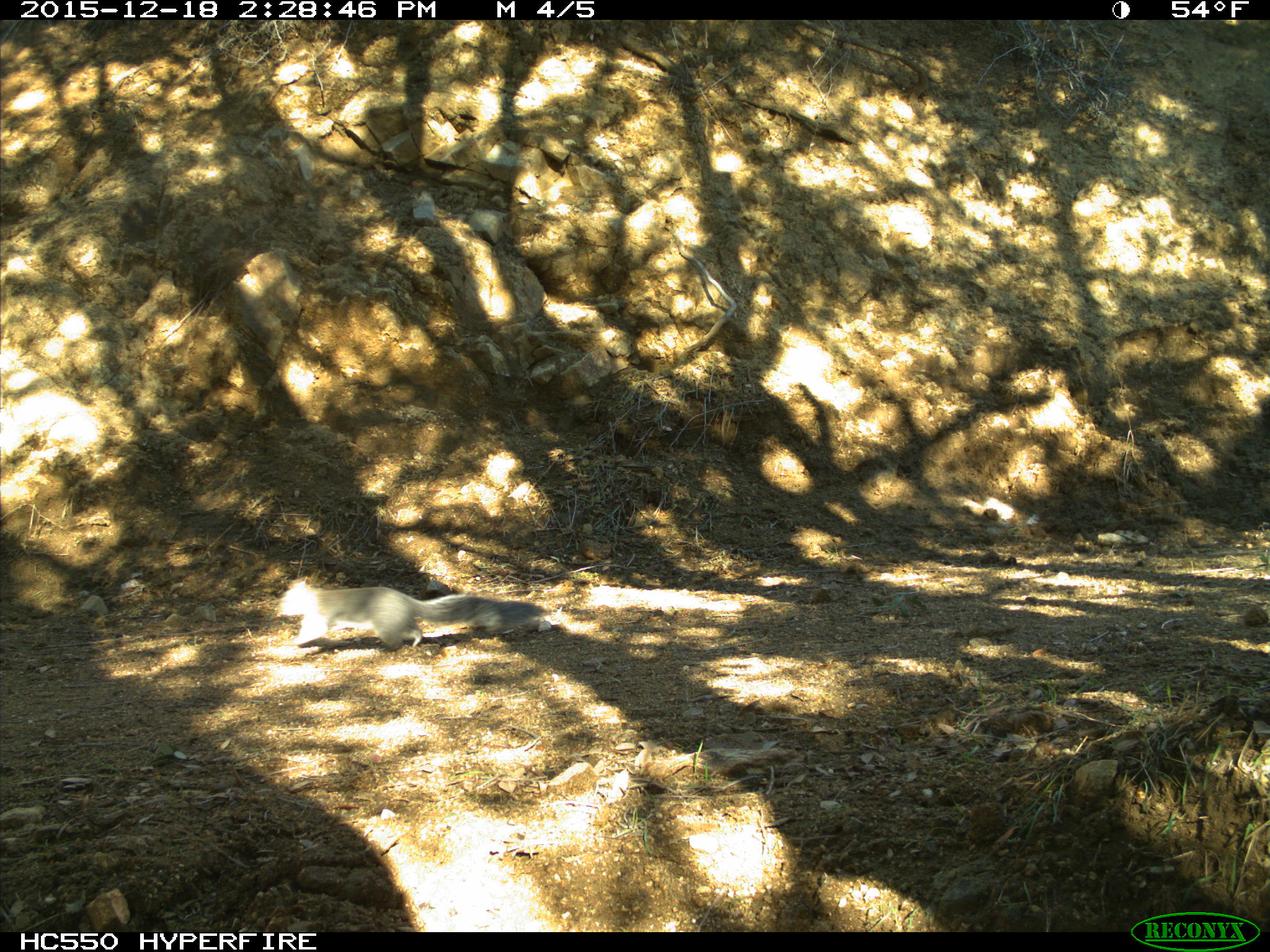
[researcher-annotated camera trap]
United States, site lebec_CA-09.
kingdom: Animalia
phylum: Chordata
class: Mammalia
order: Rodentia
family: Sciuridae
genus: Sciurus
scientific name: Sciurus carolinensis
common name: eastern gray squirrel